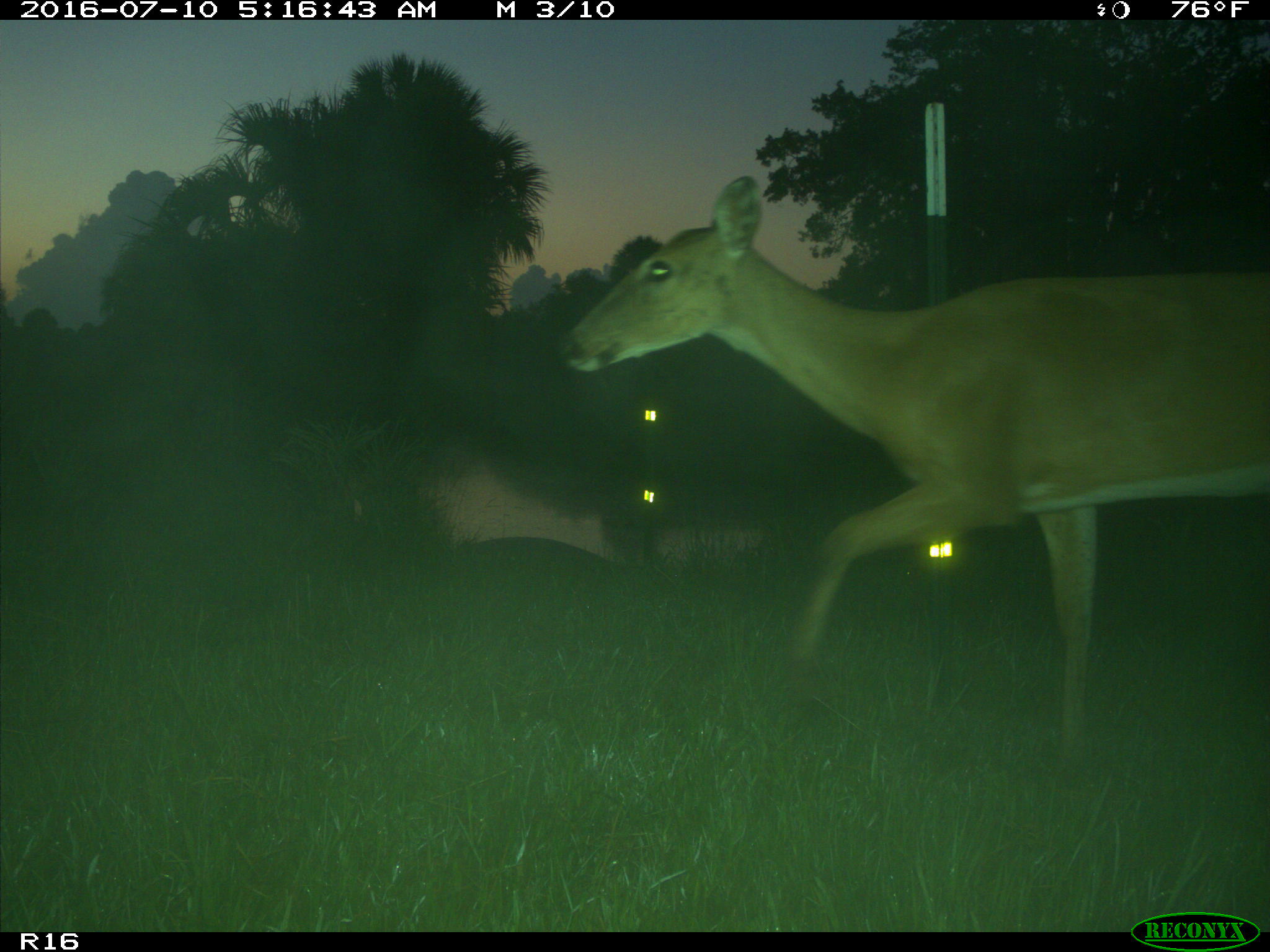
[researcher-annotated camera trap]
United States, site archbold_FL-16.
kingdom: Animalia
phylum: Chordata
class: Mammalia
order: Artiodactyla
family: Cervidae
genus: Odocoileus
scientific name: Odocoileus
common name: deer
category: unidentified deer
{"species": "unidentified deer (deer) (Odocoileus)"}